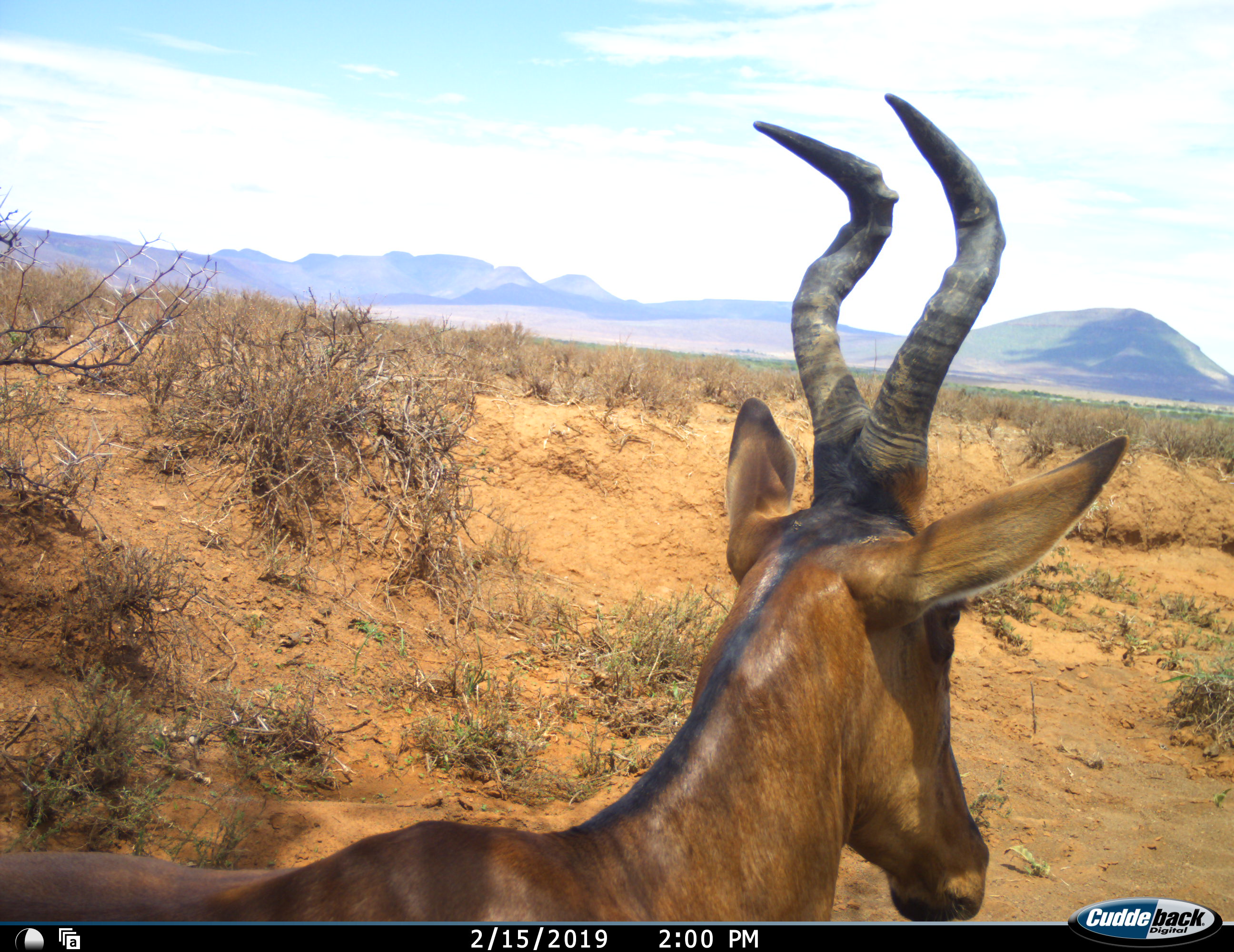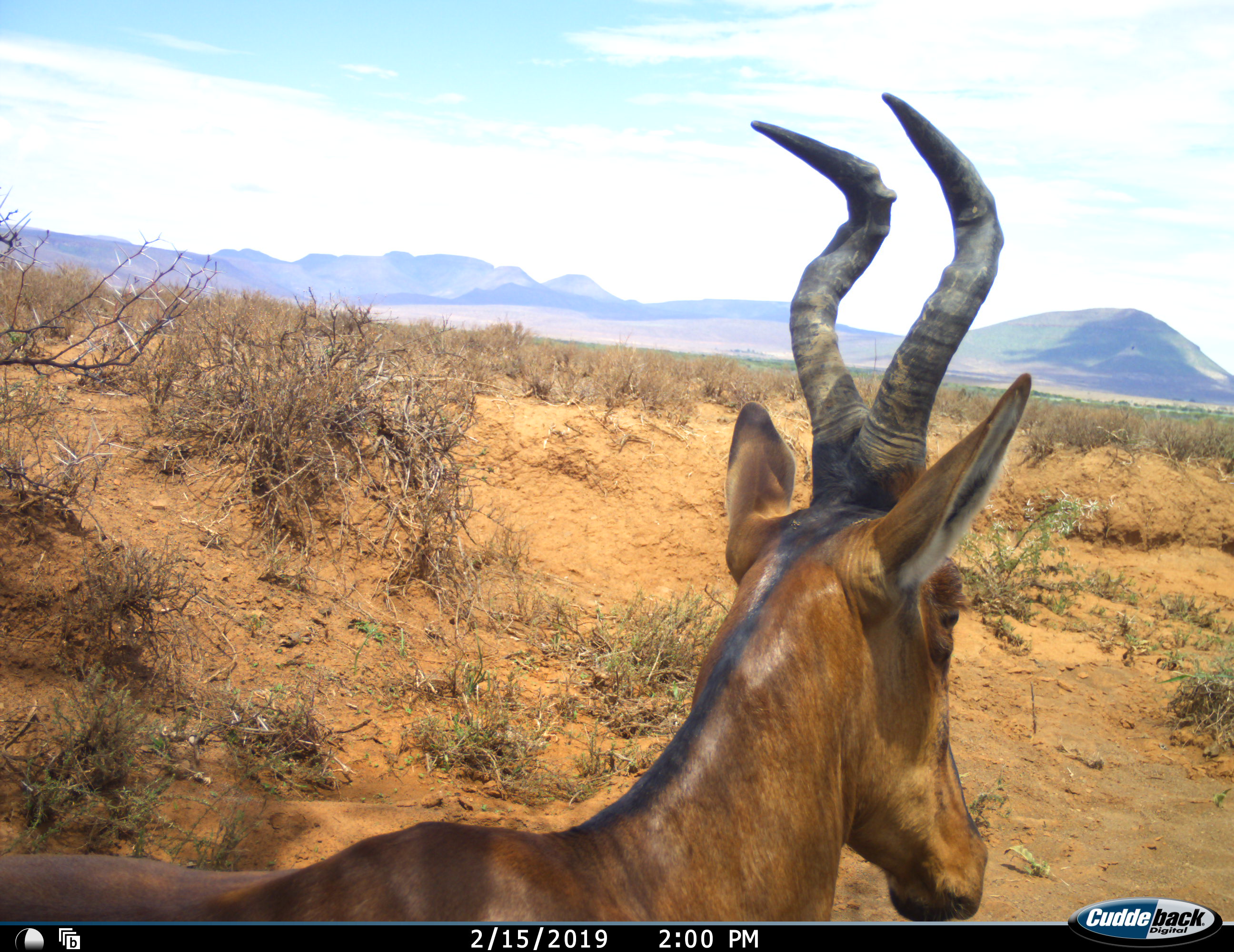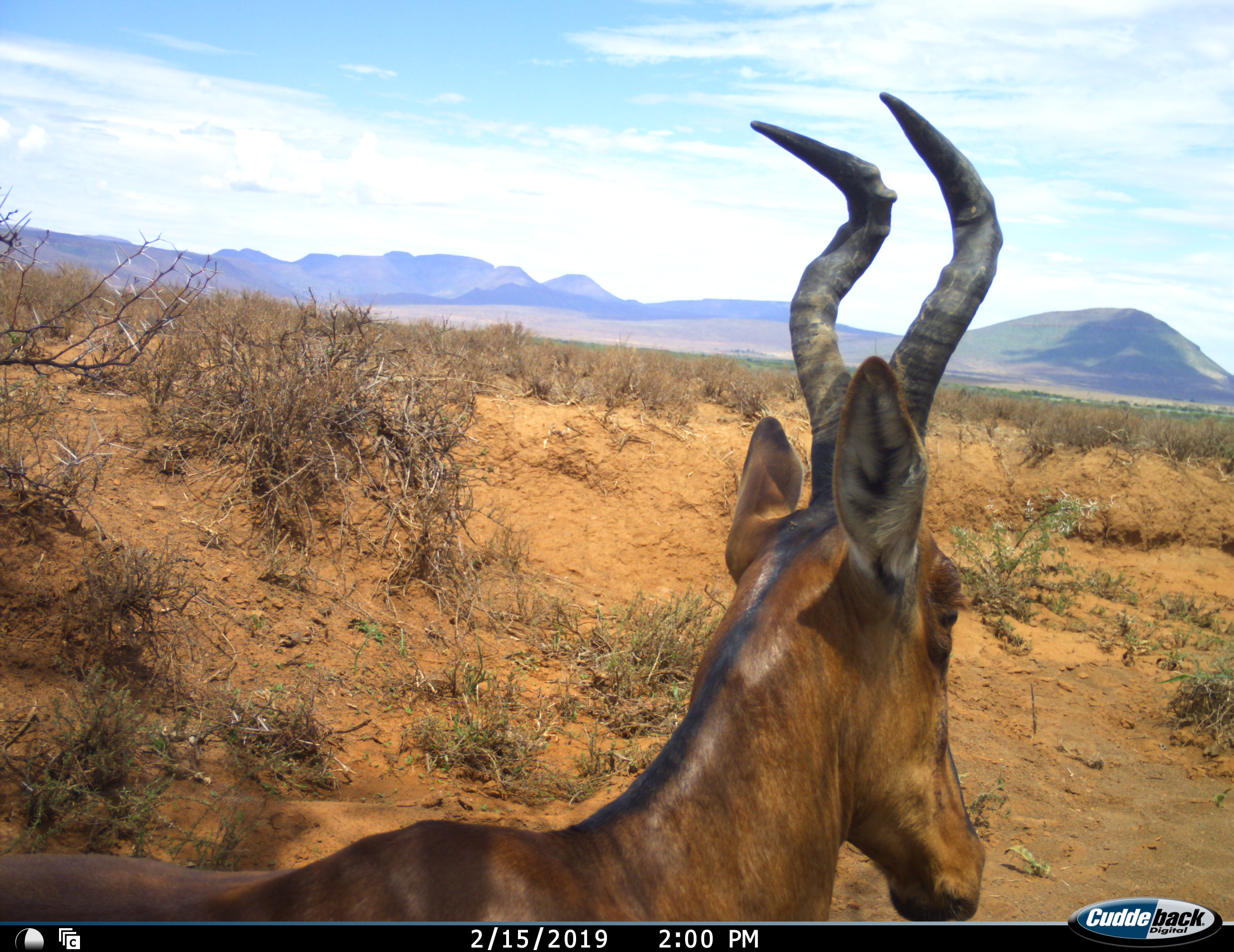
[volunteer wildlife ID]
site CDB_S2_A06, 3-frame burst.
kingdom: Animalia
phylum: Chordata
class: Mammalia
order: Artiodactyla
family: Bovidae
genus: Alcelaphus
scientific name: Alcelaphus buselaphus caama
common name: red hartebeest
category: hartebeestred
Hartebeestred (red hartebeest) (Alcelaphus buselaphus caama), count 1. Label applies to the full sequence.